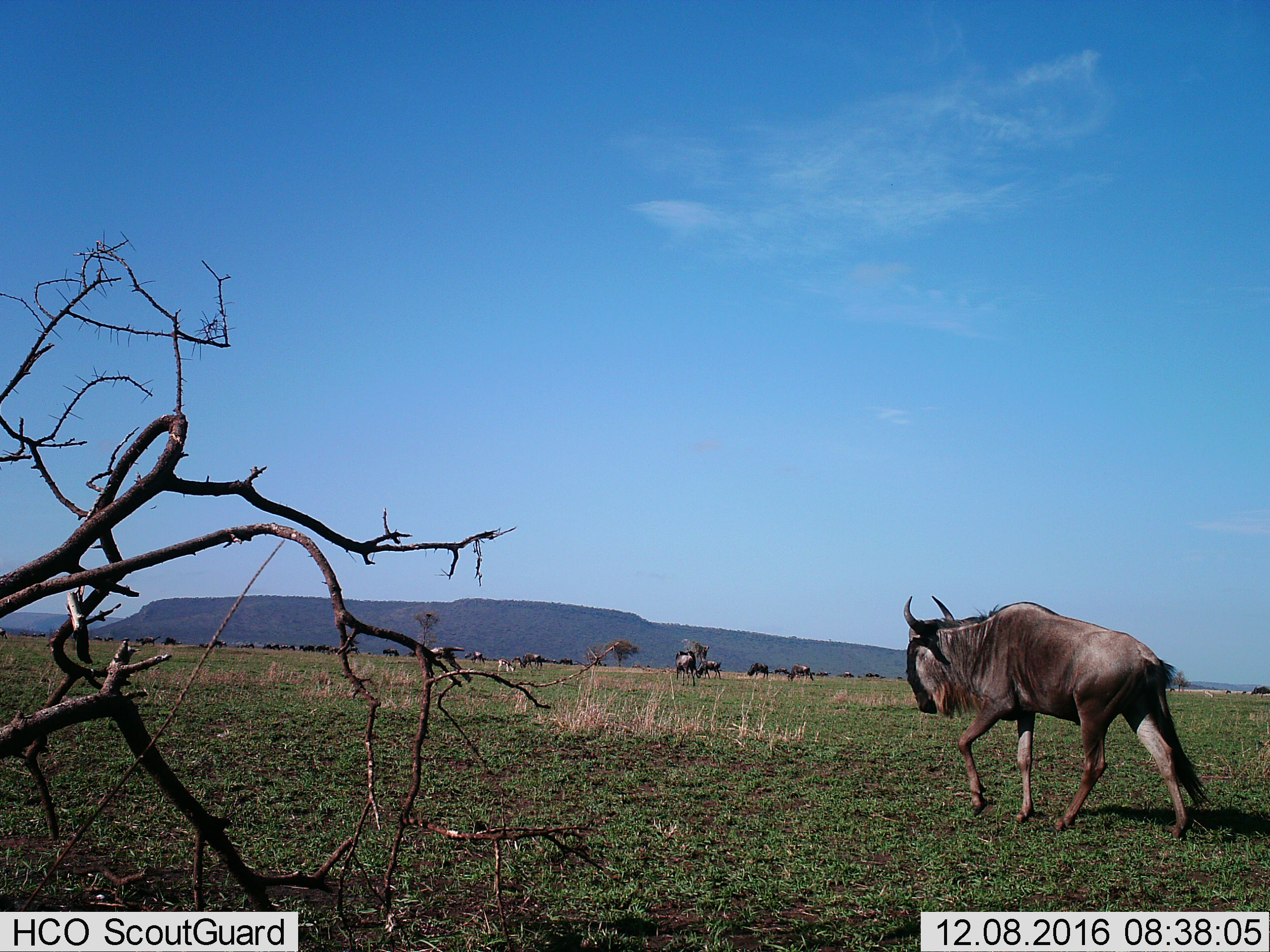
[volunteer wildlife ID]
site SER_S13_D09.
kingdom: Animalia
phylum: Chordata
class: Mammalia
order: Artiodactyla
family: Bovidae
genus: Connochaetes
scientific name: Connochaetes taurinus taurinus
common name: blue wildebeest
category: wildebeestblue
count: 11-50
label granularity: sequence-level